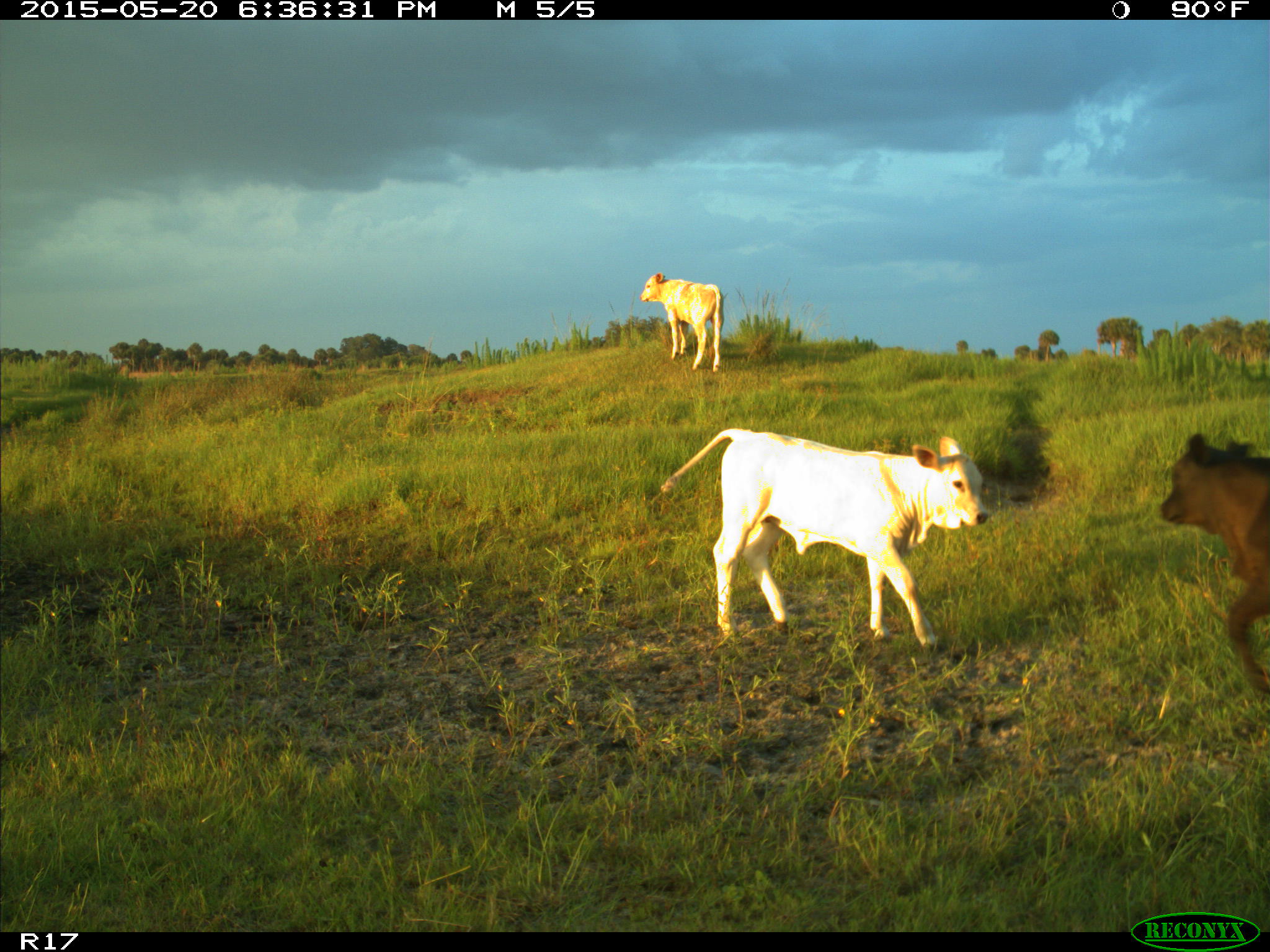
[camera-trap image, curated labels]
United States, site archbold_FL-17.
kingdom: Animalia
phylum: Chordata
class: Mammalia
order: Artiodactyla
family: Bovidae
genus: Bos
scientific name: Bos taurus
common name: domestic cow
Bos taurus (domestic cow).